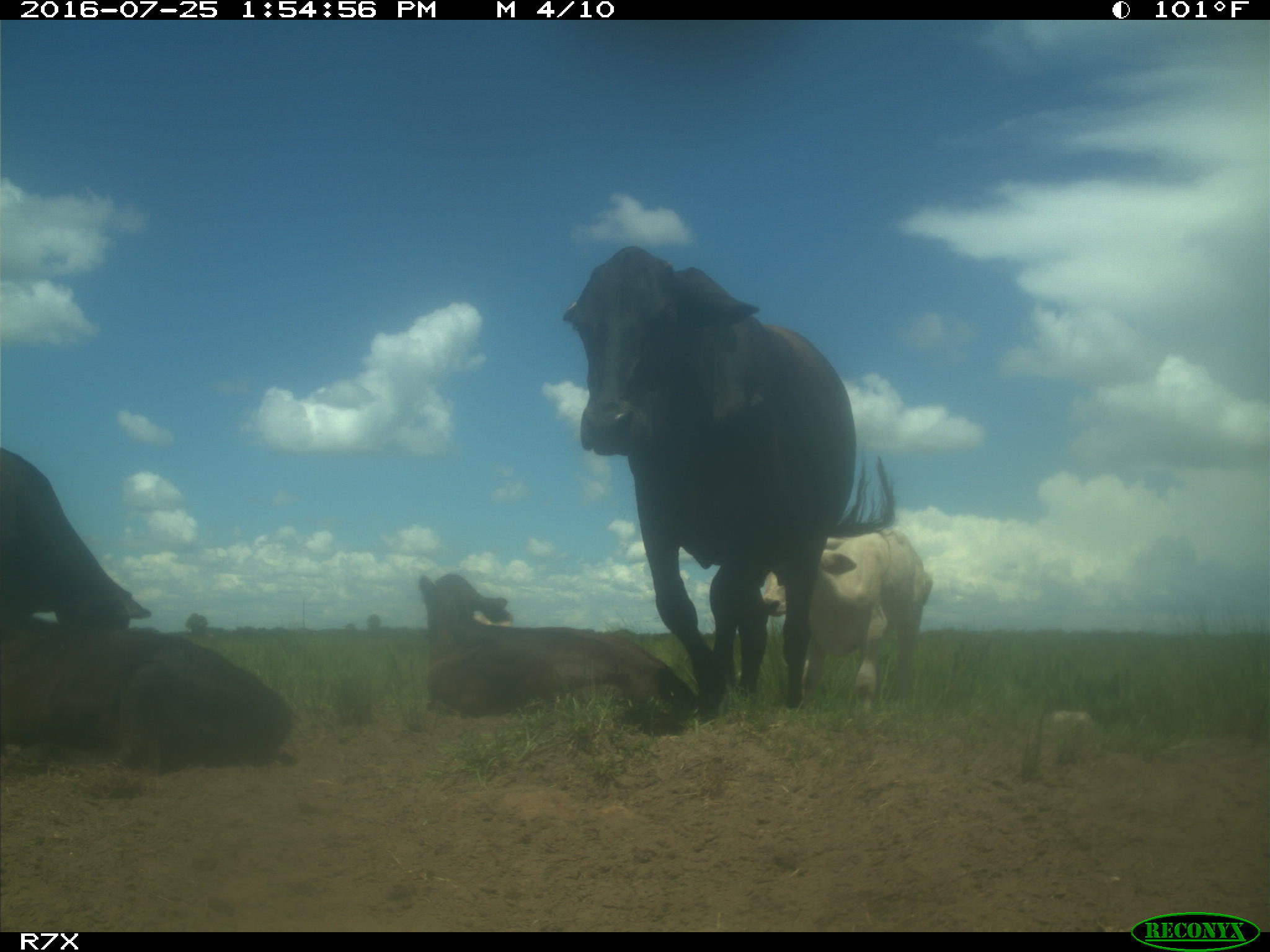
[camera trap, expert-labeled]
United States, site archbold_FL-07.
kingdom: Animalia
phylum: Chordata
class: Mammalia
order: Artiodactyla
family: Bovidae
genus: Bos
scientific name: Bos taurus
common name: domestic cow